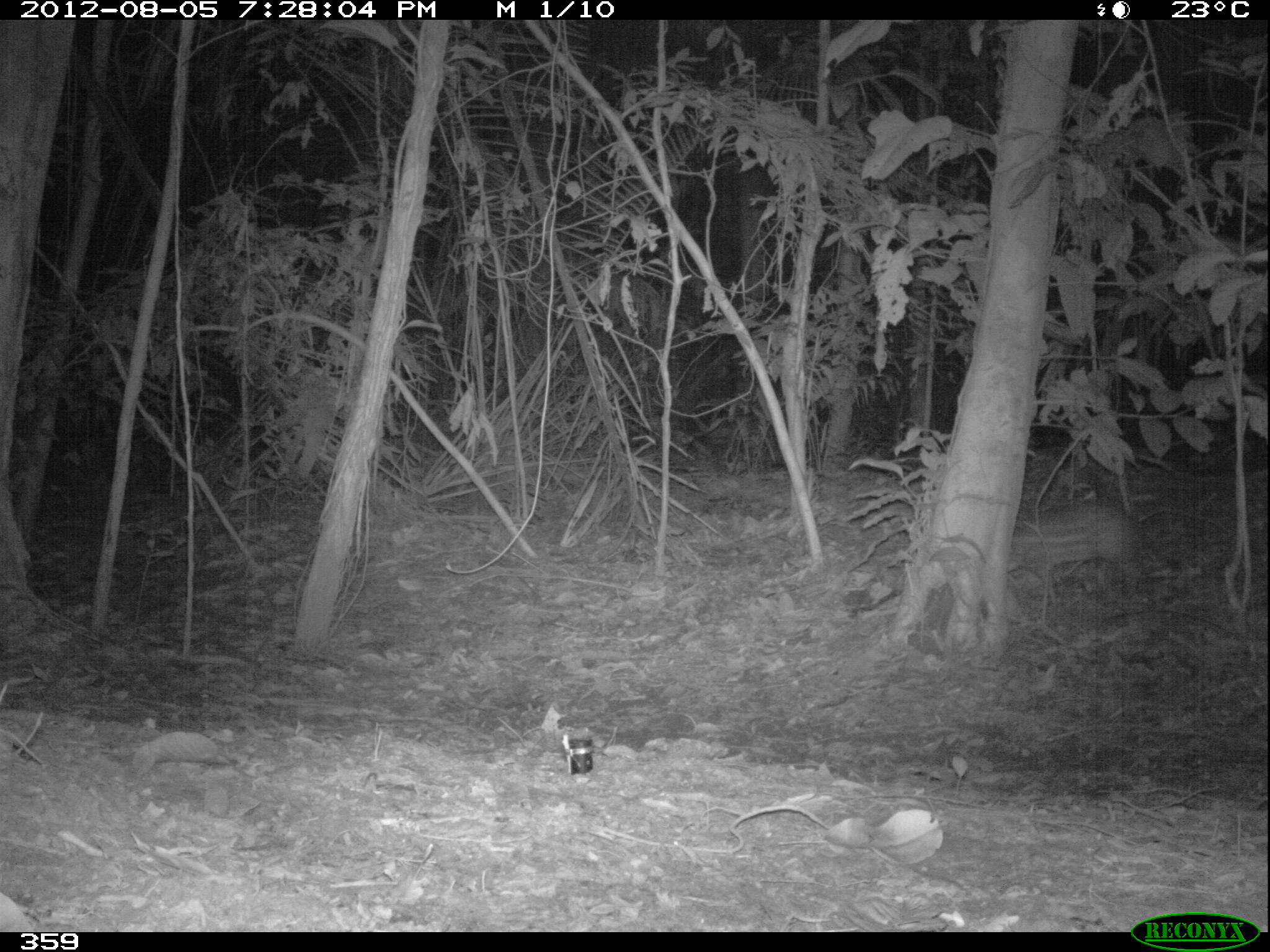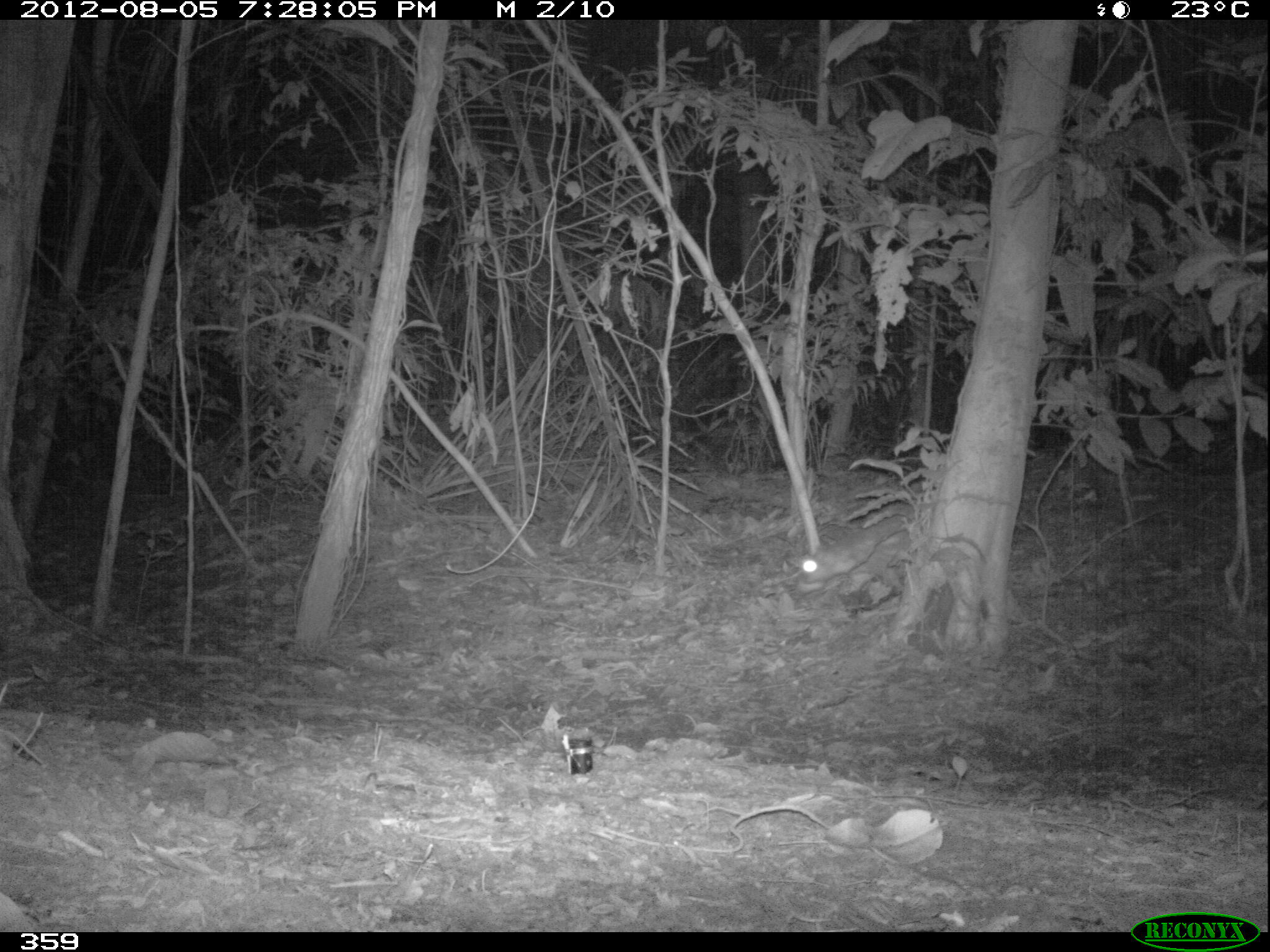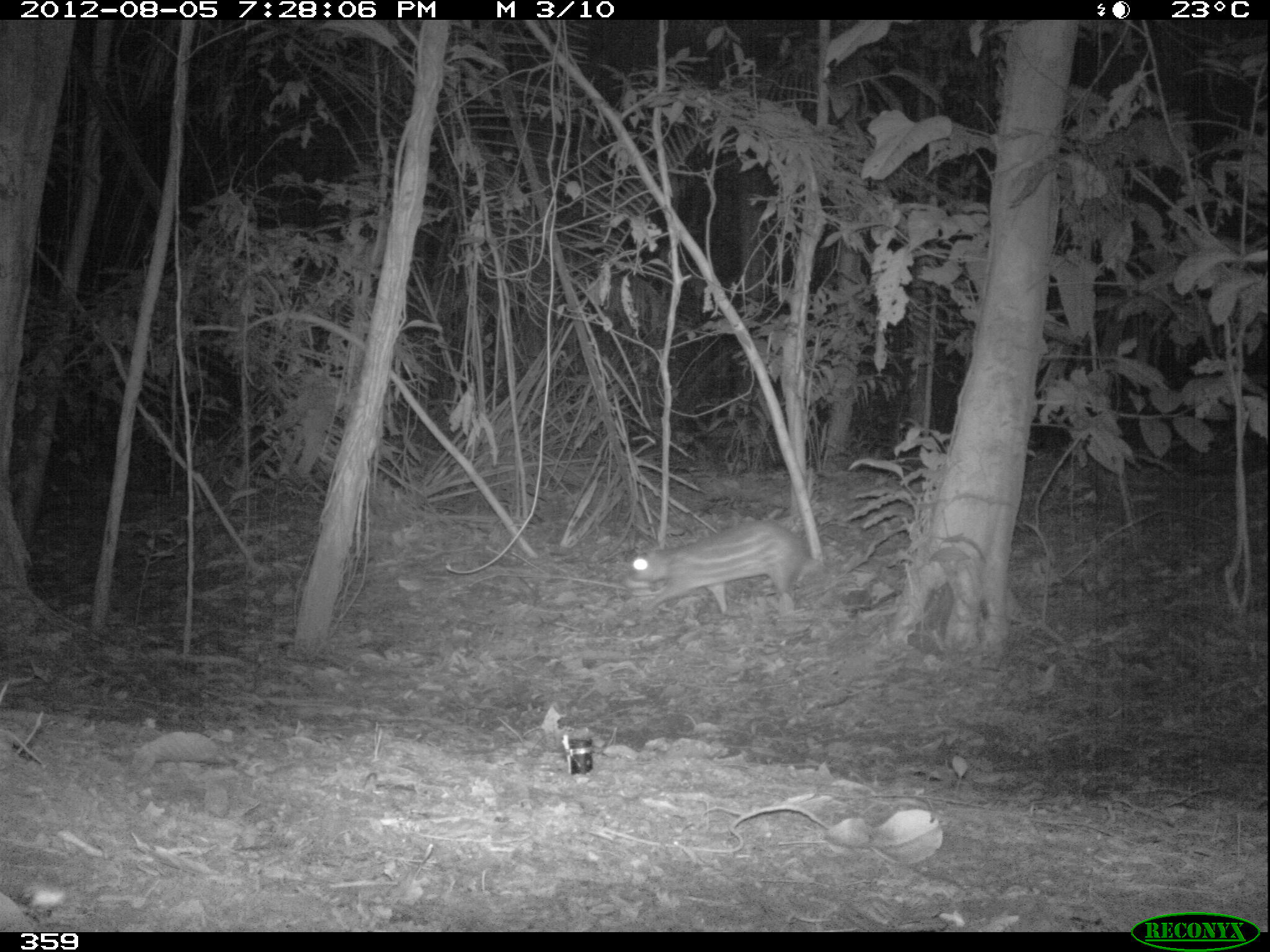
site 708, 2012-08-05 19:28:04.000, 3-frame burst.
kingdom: Animalia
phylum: Chordata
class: Mammalia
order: Rodentia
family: Cuniculidae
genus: Cuniculus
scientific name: Cuniculus paca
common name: spotted paca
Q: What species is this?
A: Cuniculus paca (spotted paca).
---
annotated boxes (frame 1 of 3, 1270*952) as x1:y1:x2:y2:
cuniculus paca: 1006:500:1146:584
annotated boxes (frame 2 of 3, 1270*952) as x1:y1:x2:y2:
cuniculus paca: 793:510:912:601